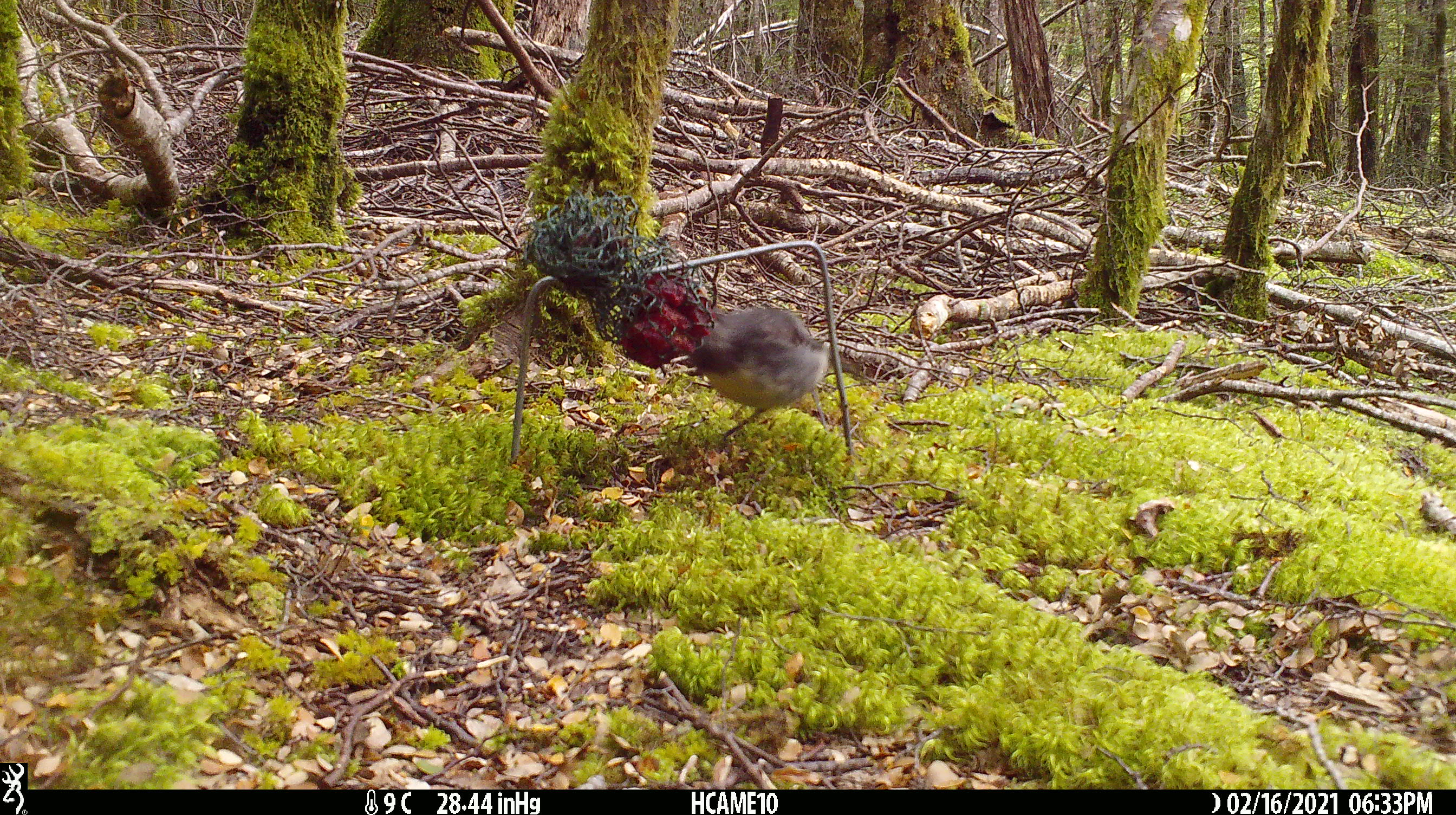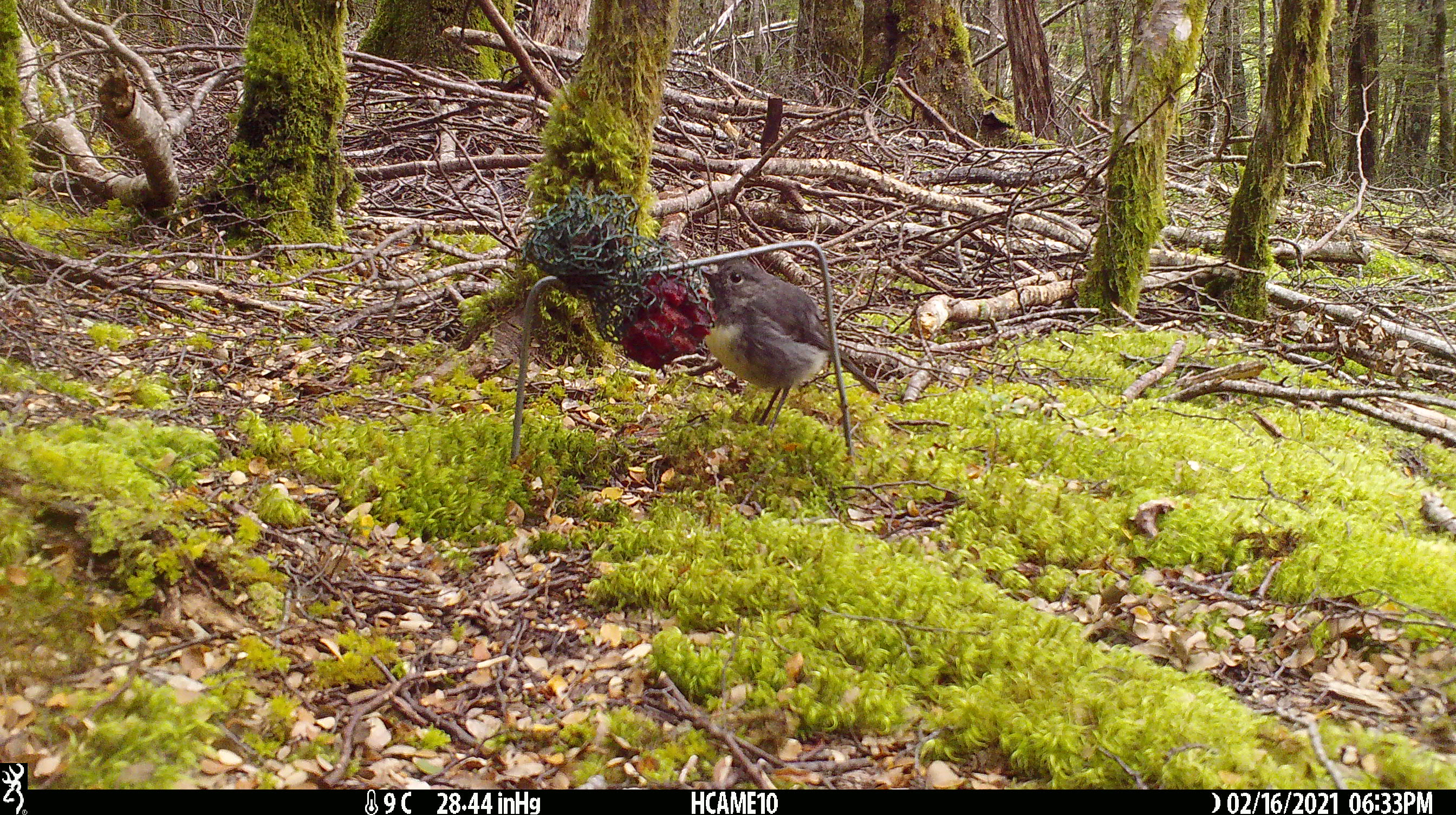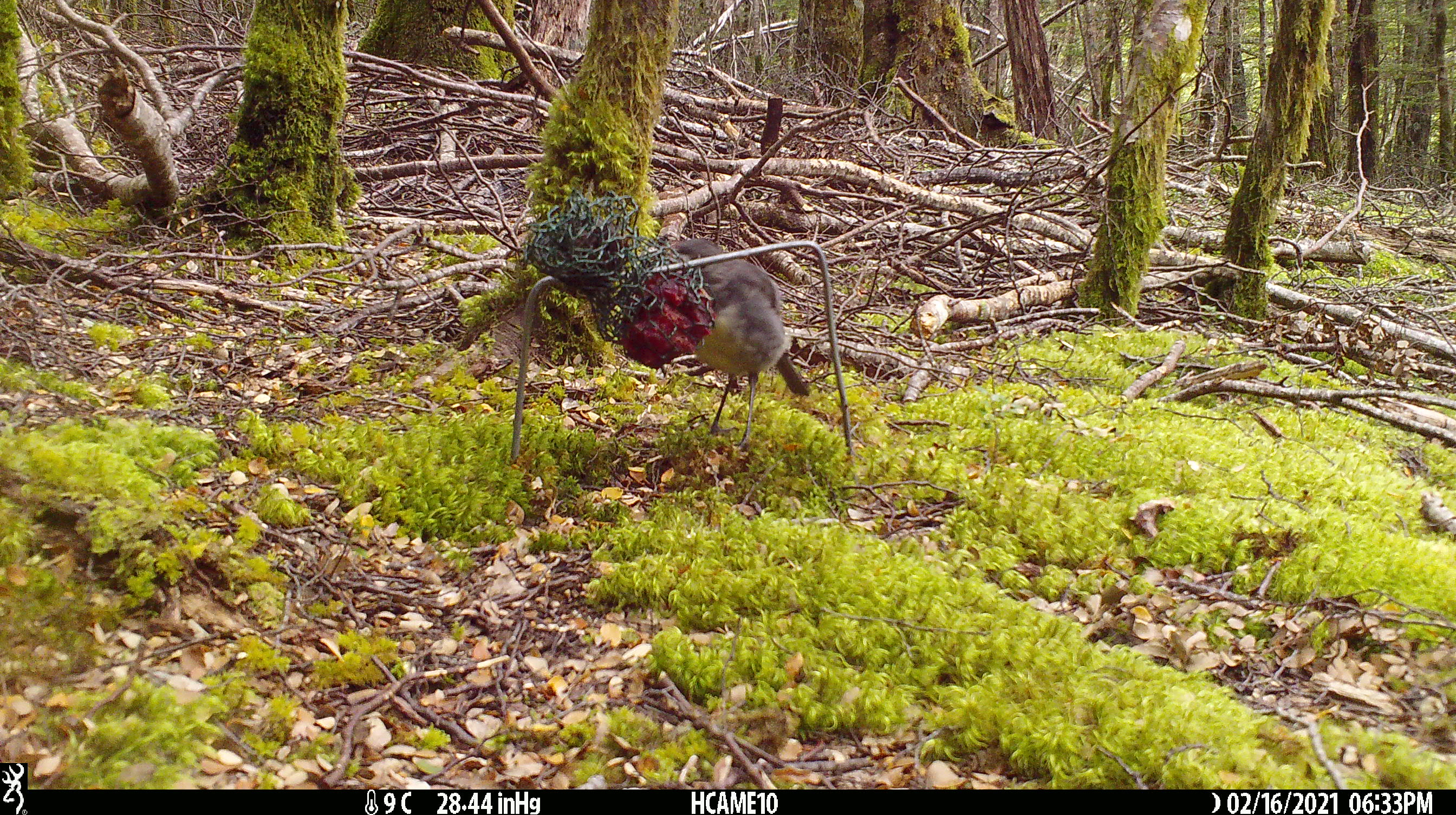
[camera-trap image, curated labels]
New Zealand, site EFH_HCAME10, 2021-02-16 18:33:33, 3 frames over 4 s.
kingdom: Animalia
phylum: Chordata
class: Aves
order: Passeriformes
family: Petroicidae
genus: Petroica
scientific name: Petroica australis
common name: new zealand robin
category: robin